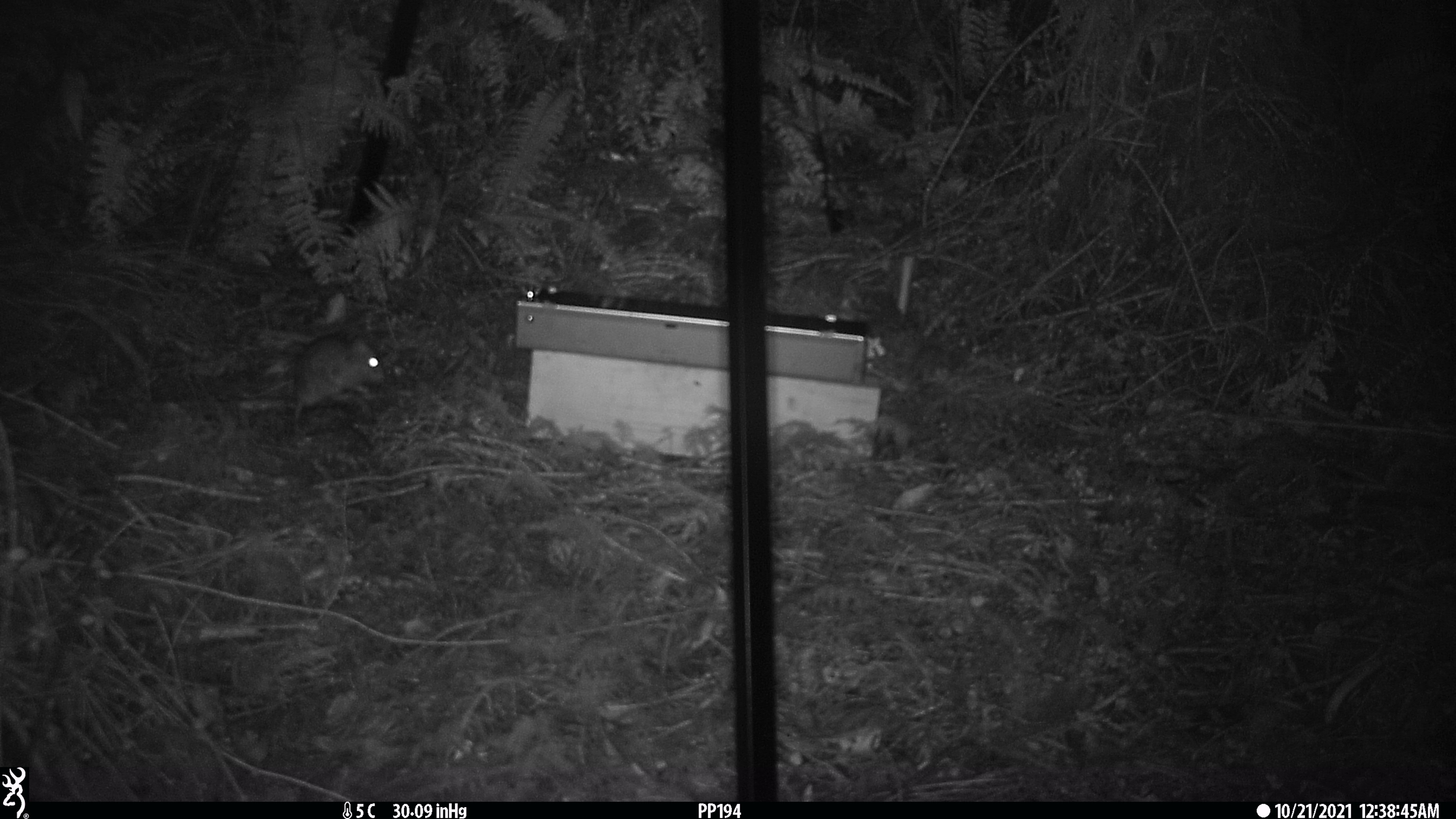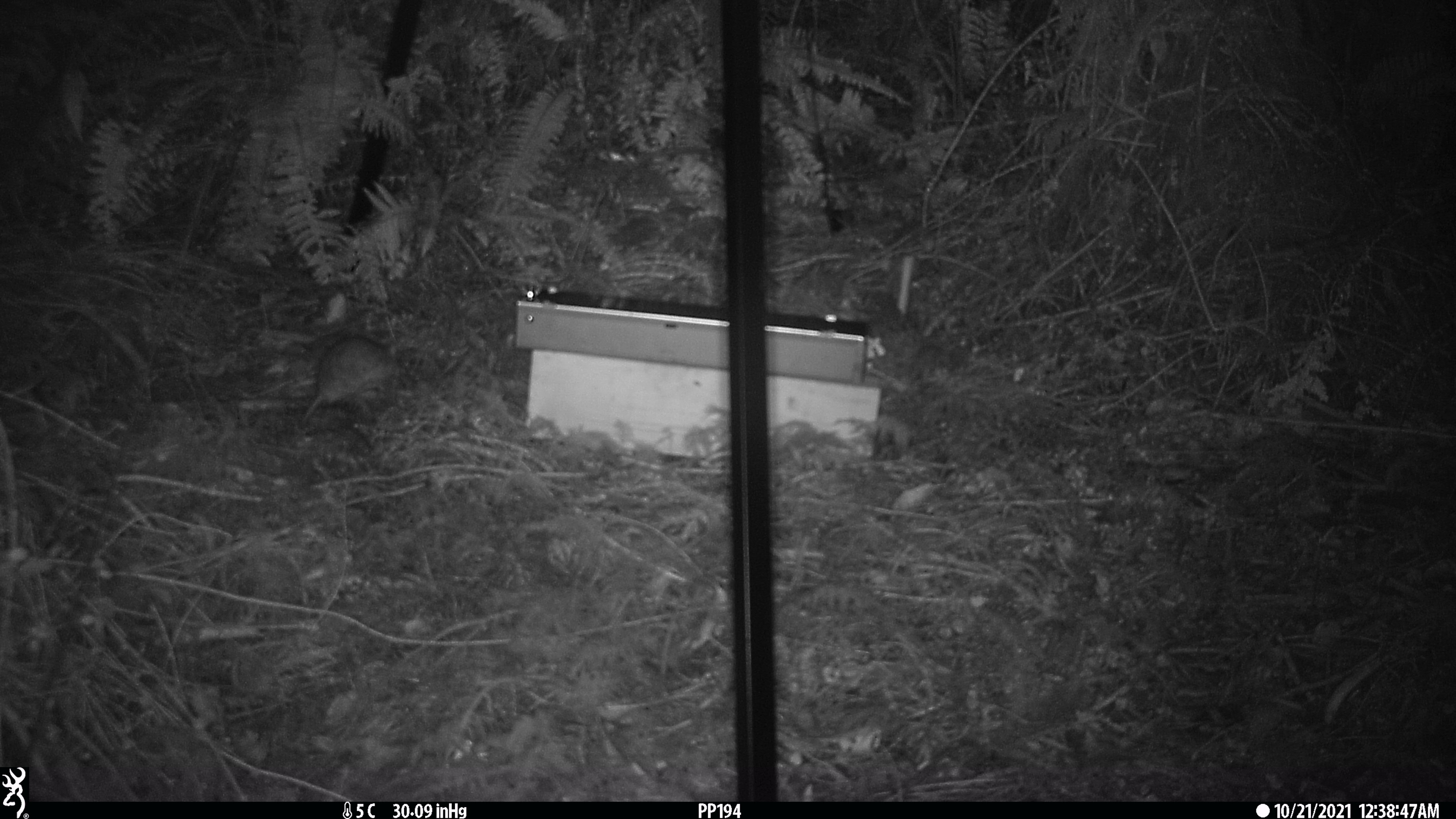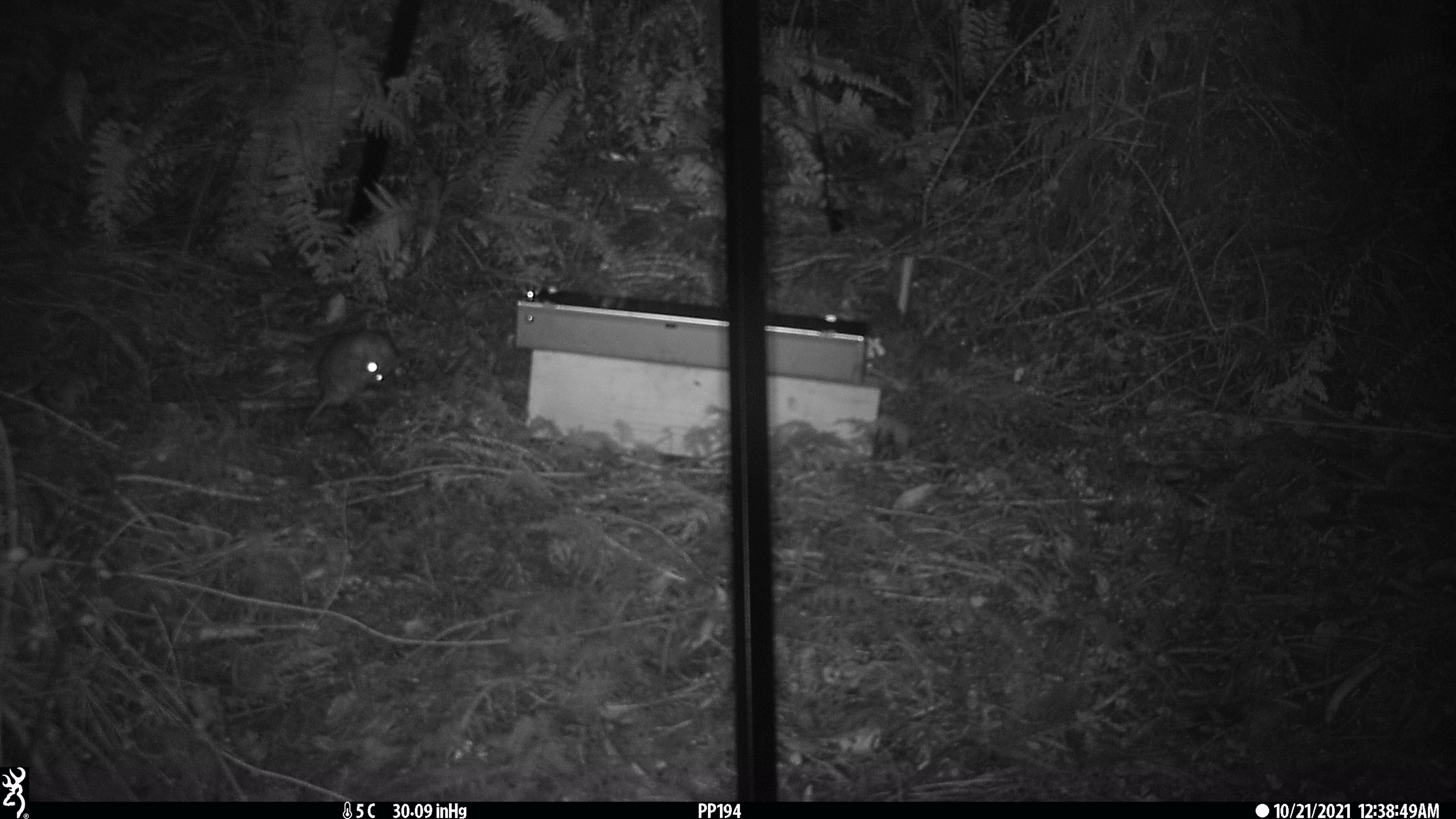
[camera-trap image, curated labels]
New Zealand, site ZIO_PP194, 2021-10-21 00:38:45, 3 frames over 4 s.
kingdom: Animalia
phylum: Chordata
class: Mammalia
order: Rodentia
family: Muridae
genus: Rattus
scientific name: Rattus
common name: rat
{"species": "rat (Rattus)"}